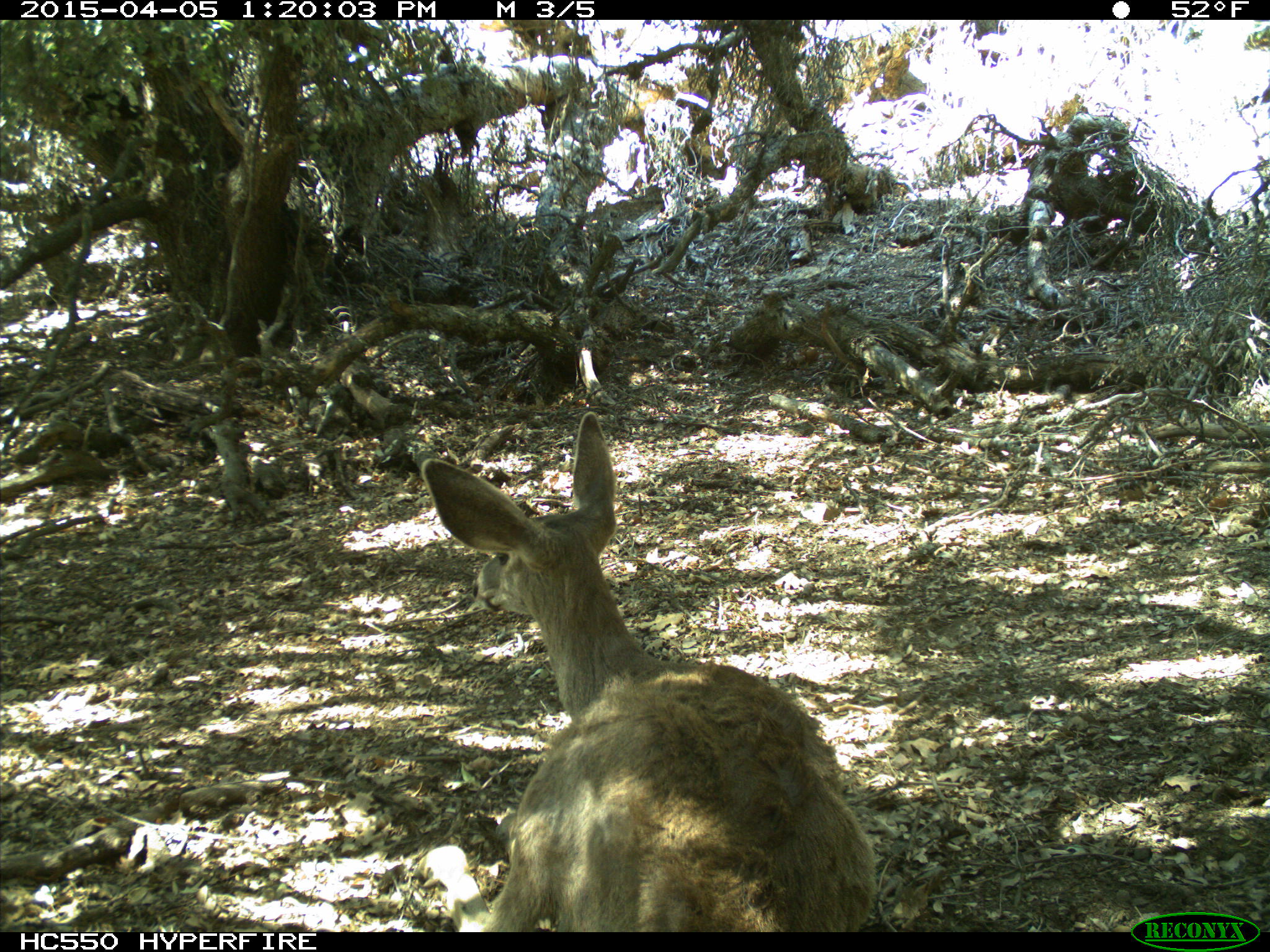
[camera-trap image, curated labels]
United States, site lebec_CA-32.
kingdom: Animalia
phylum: Chordata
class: Mammalia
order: Artiodactyla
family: Cervidae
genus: Odocoileus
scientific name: Odocoileus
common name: deer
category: unidentified deer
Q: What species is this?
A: Unidentified deer (deer) (Odocoileus).